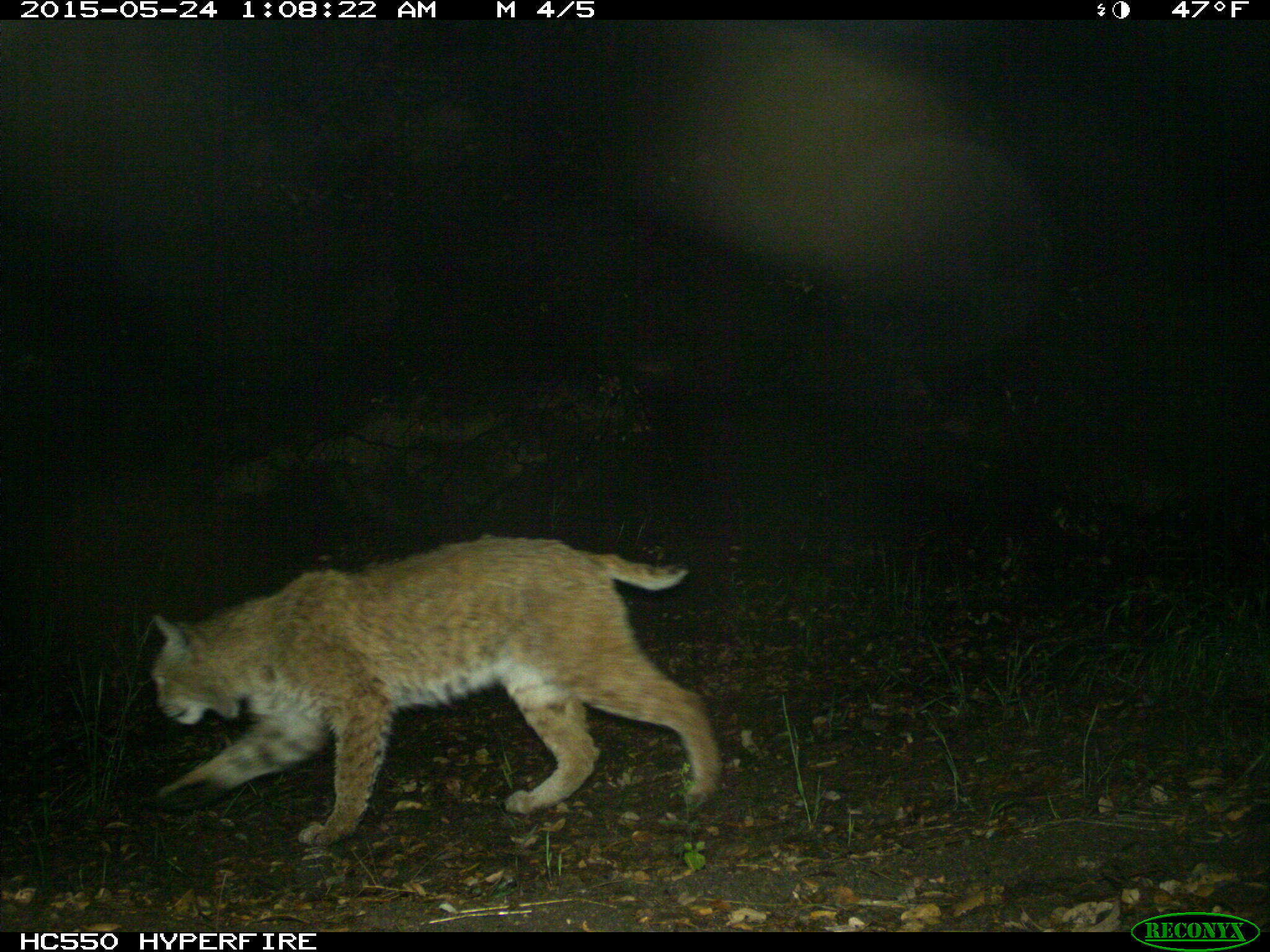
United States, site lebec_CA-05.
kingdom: Animalia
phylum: Chordata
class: Mammalia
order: Carnivora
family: Felidae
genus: Lynx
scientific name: Lynx rufus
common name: bobcat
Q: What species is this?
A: Lynx rufus (bobcat).